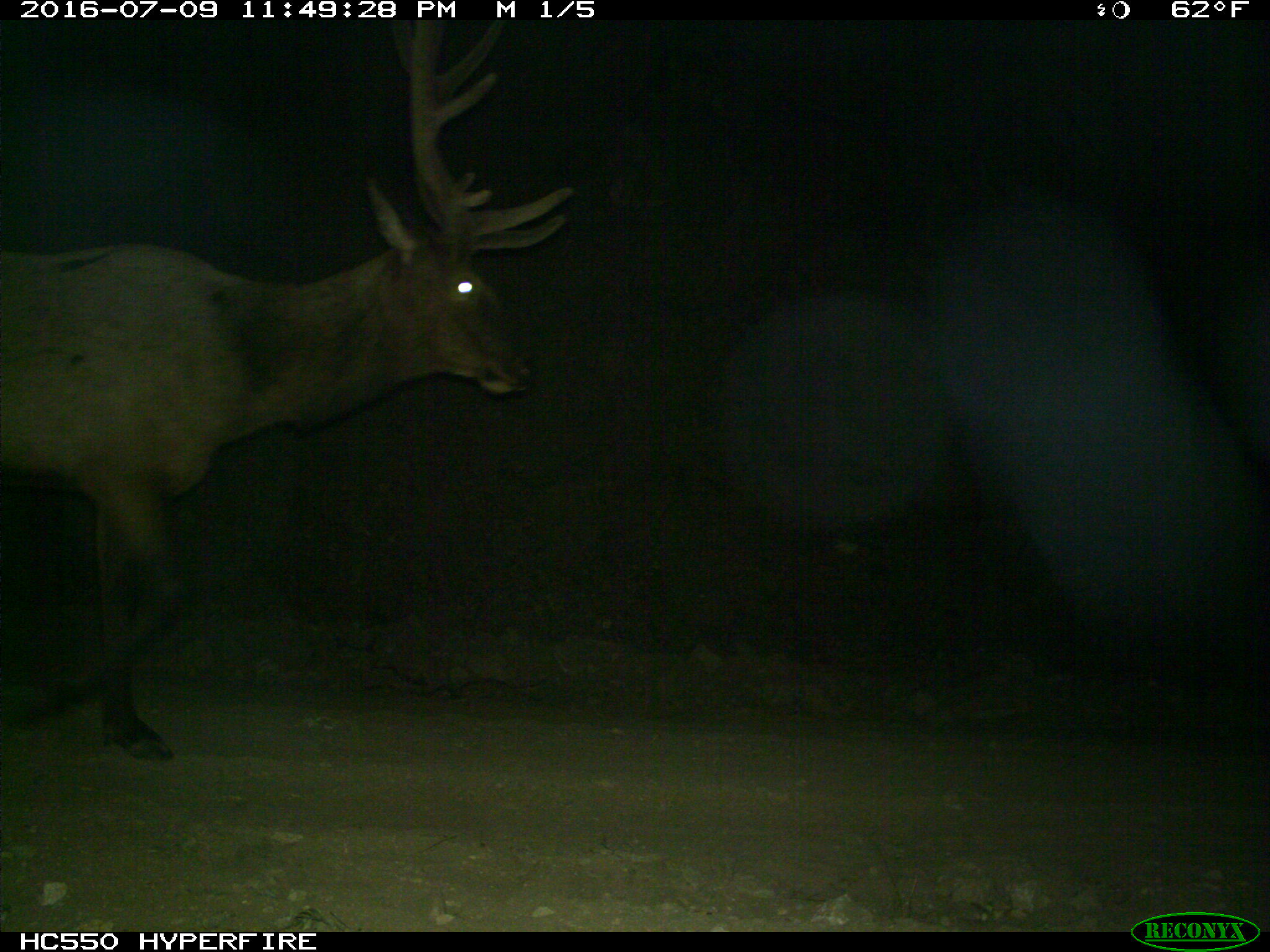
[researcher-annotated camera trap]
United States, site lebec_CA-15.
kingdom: Animalia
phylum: Chordata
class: Mammalia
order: Artiodactyla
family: Cervidae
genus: Cervus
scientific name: Cervus canadensis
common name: elk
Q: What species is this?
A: Cervus canadensis (elk).